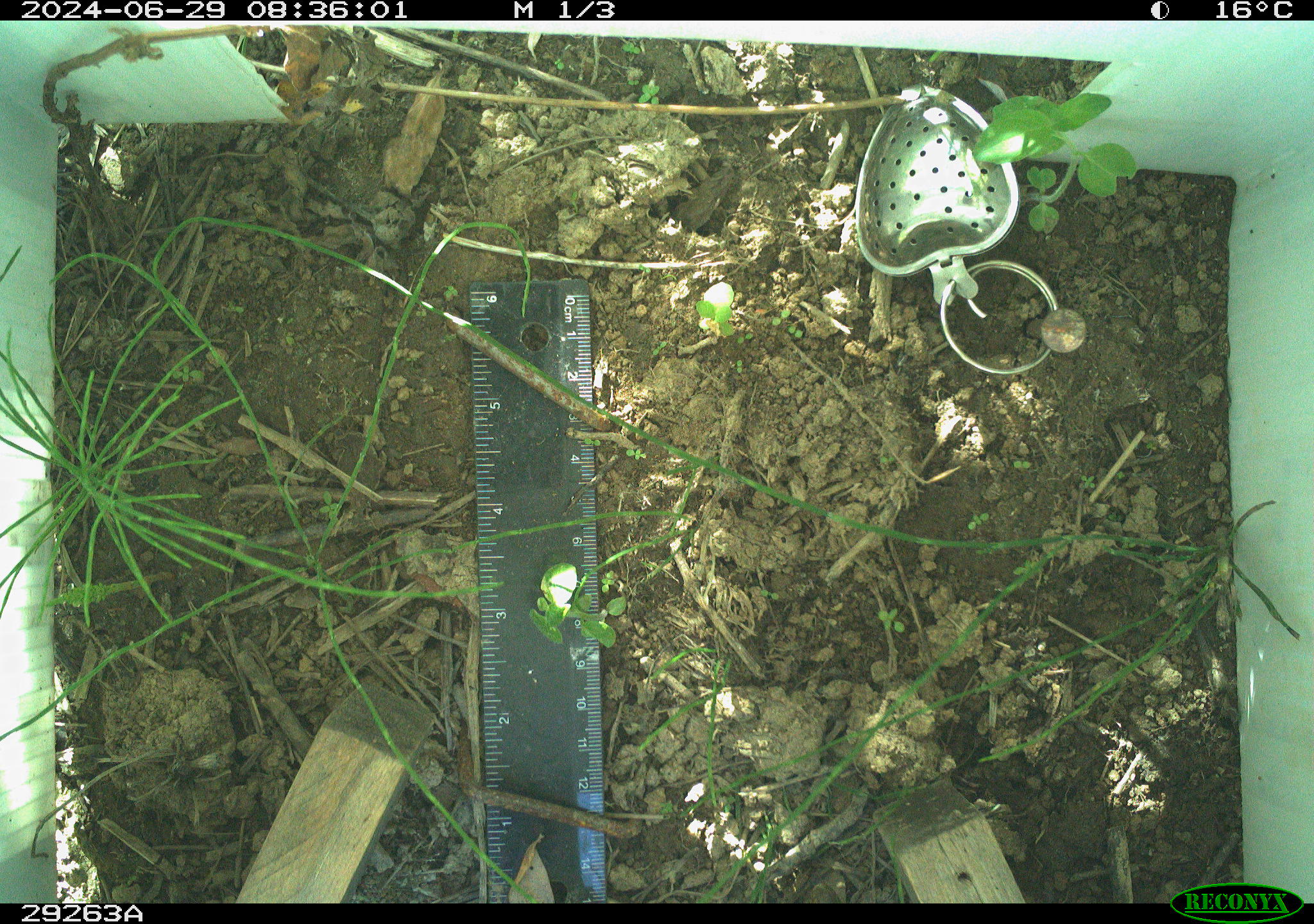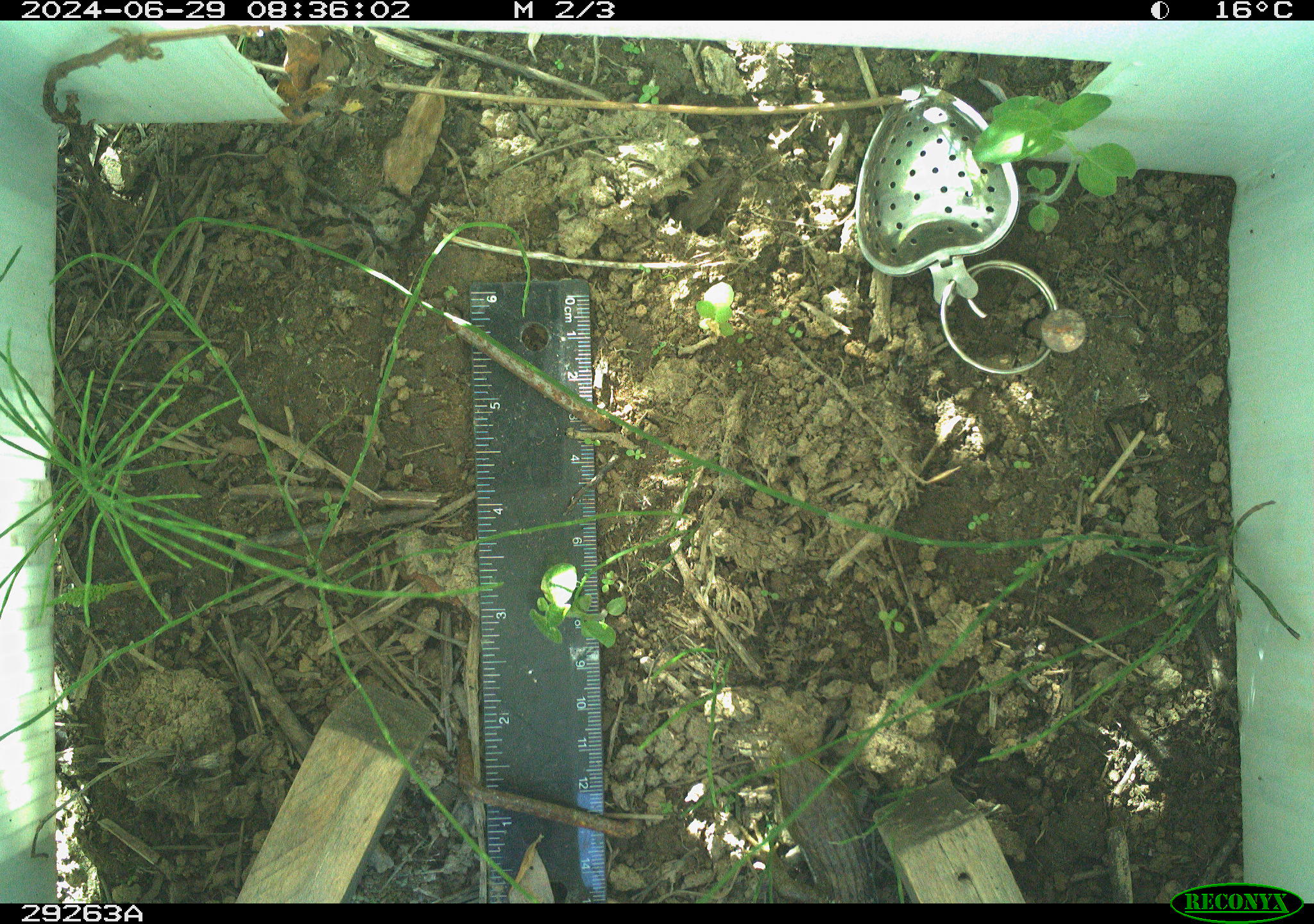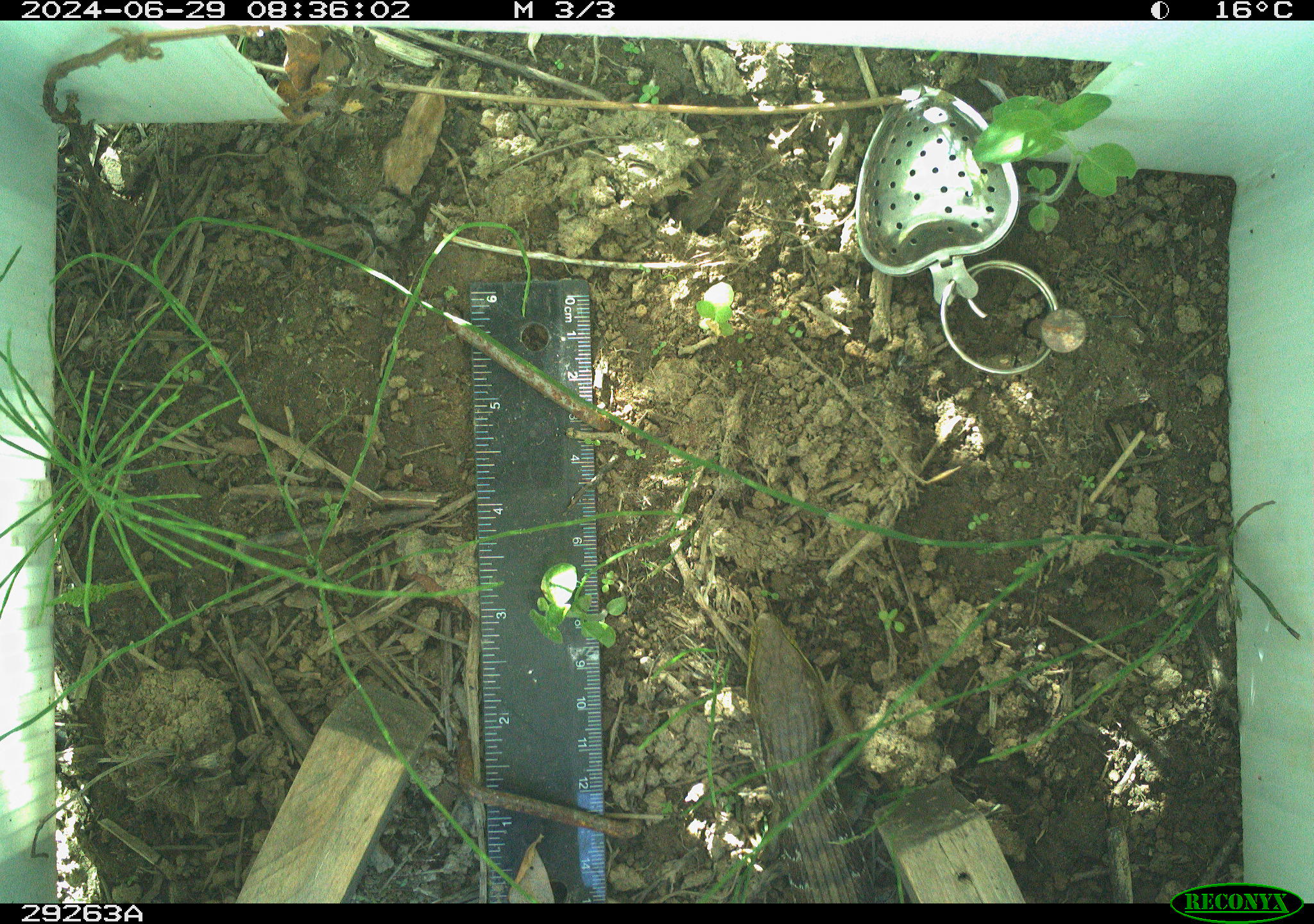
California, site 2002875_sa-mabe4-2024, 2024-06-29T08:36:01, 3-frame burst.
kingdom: Animalia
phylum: Chordata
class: Reptilia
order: Squamata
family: Anguidae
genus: Elgaria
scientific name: Elgaria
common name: alligator lizards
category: elgaria species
Elgaria species (alligator lizards) (Elgaria).